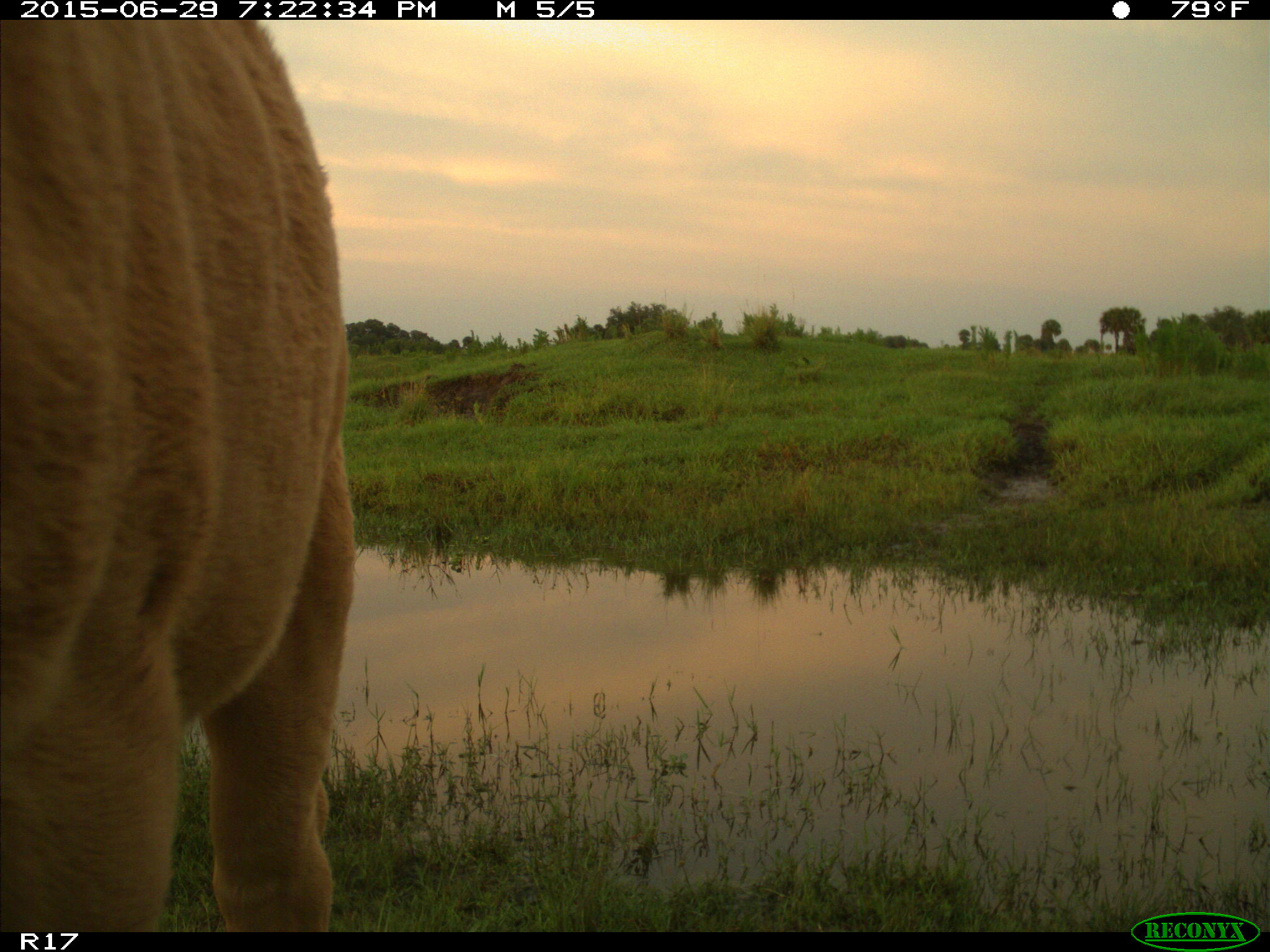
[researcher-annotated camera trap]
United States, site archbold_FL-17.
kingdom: Animalia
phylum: Chordata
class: Mammalia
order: Artiodactyla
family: Bovidae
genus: Bos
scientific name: Bos taurus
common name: domestic cow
Bos taurus (domestic cow).